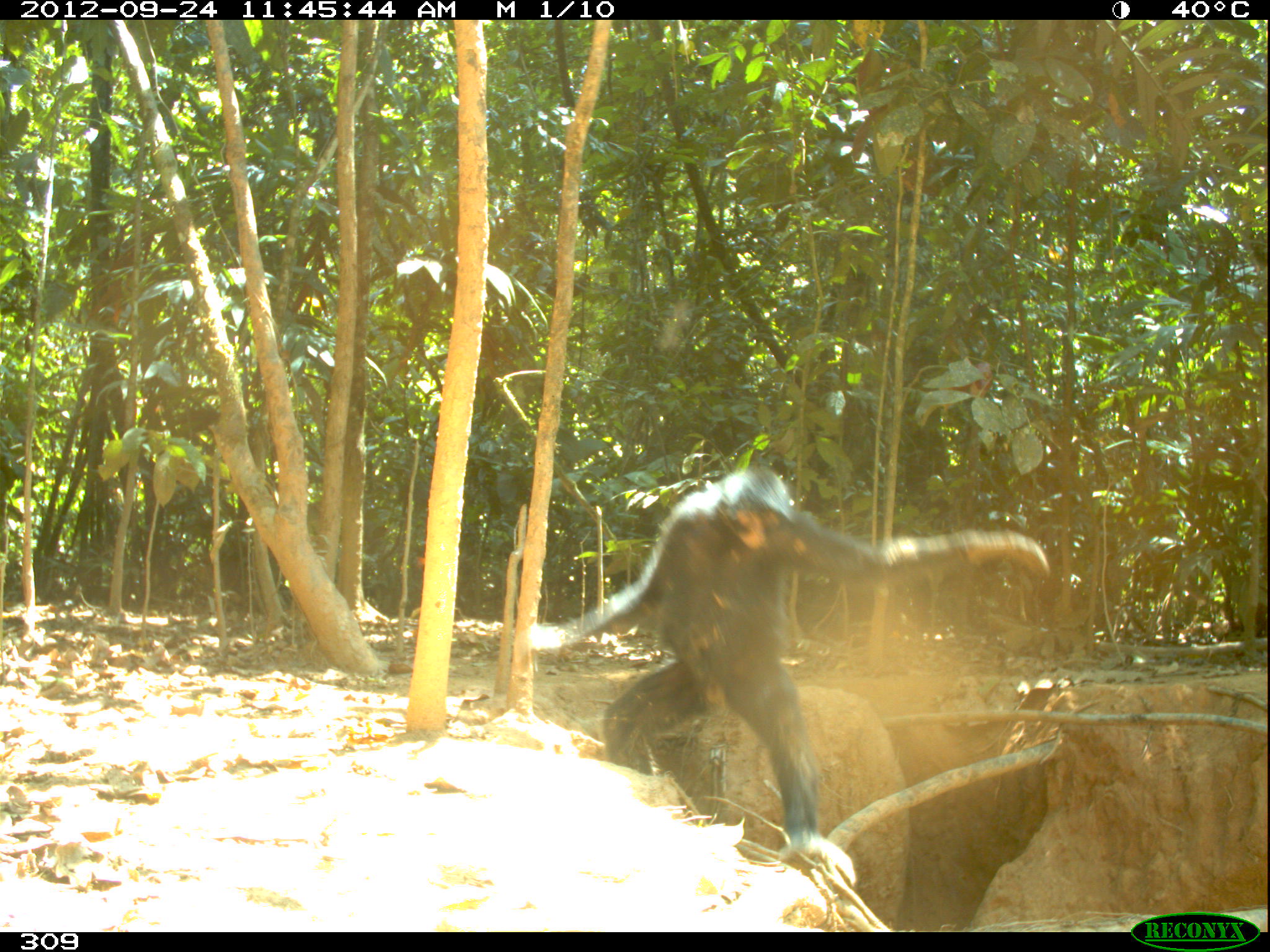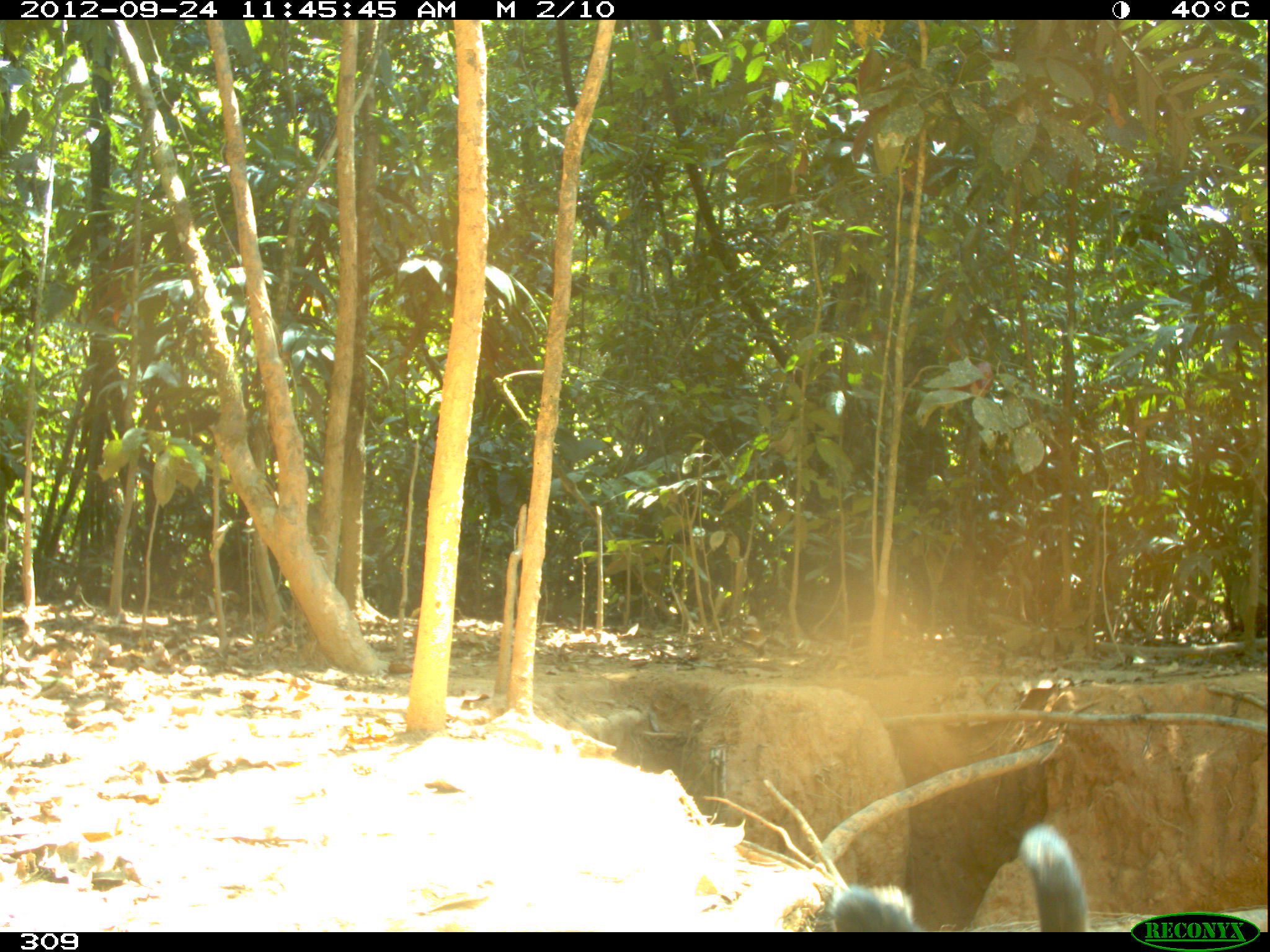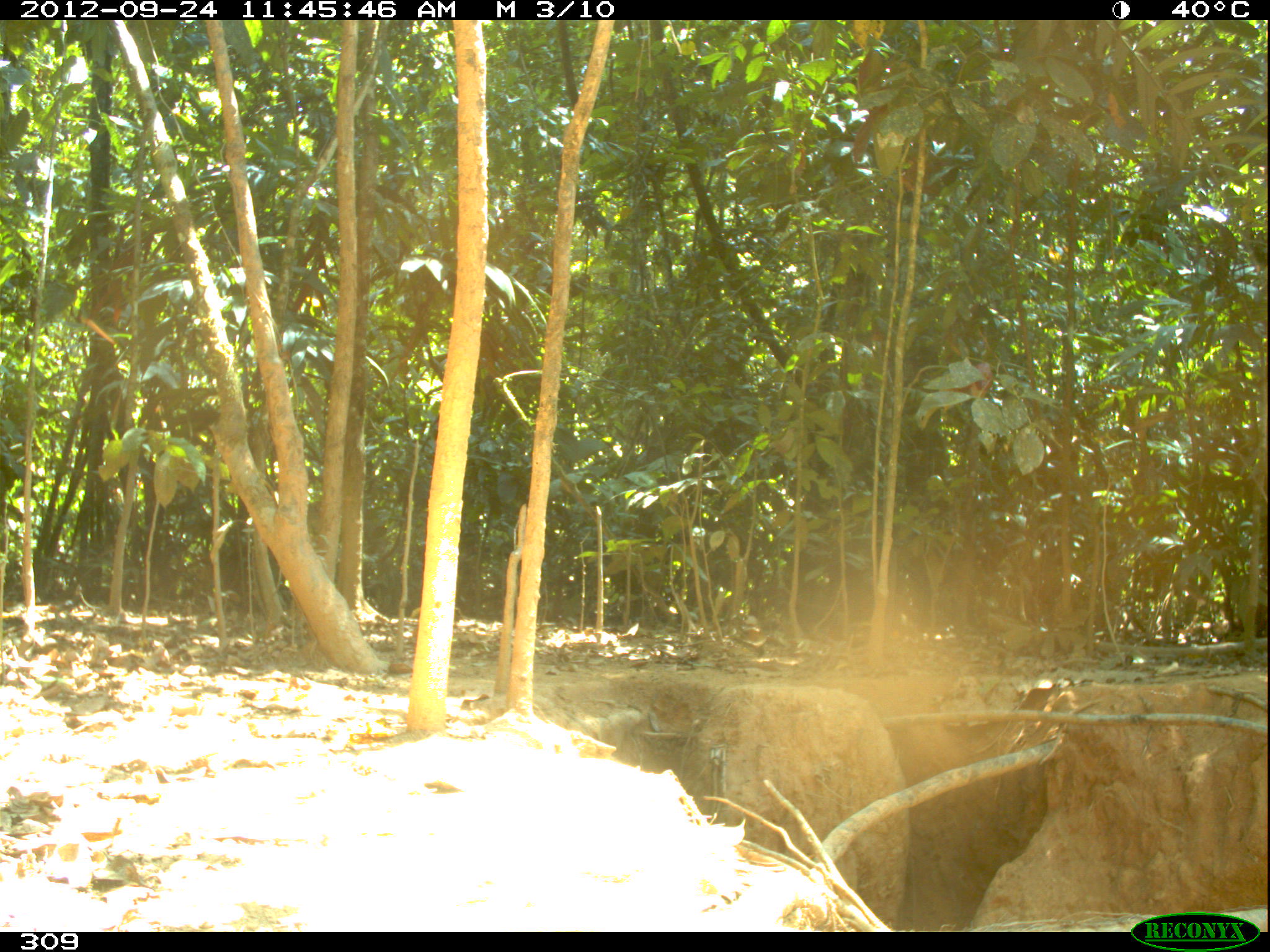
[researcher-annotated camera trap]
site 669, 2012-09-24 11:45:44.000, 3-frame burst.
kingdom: Animalia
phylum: Chordata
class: Mammalia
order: Primates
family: Atelidae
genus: Ateles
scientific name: Ateles chamek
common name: black-faced black spider monkey